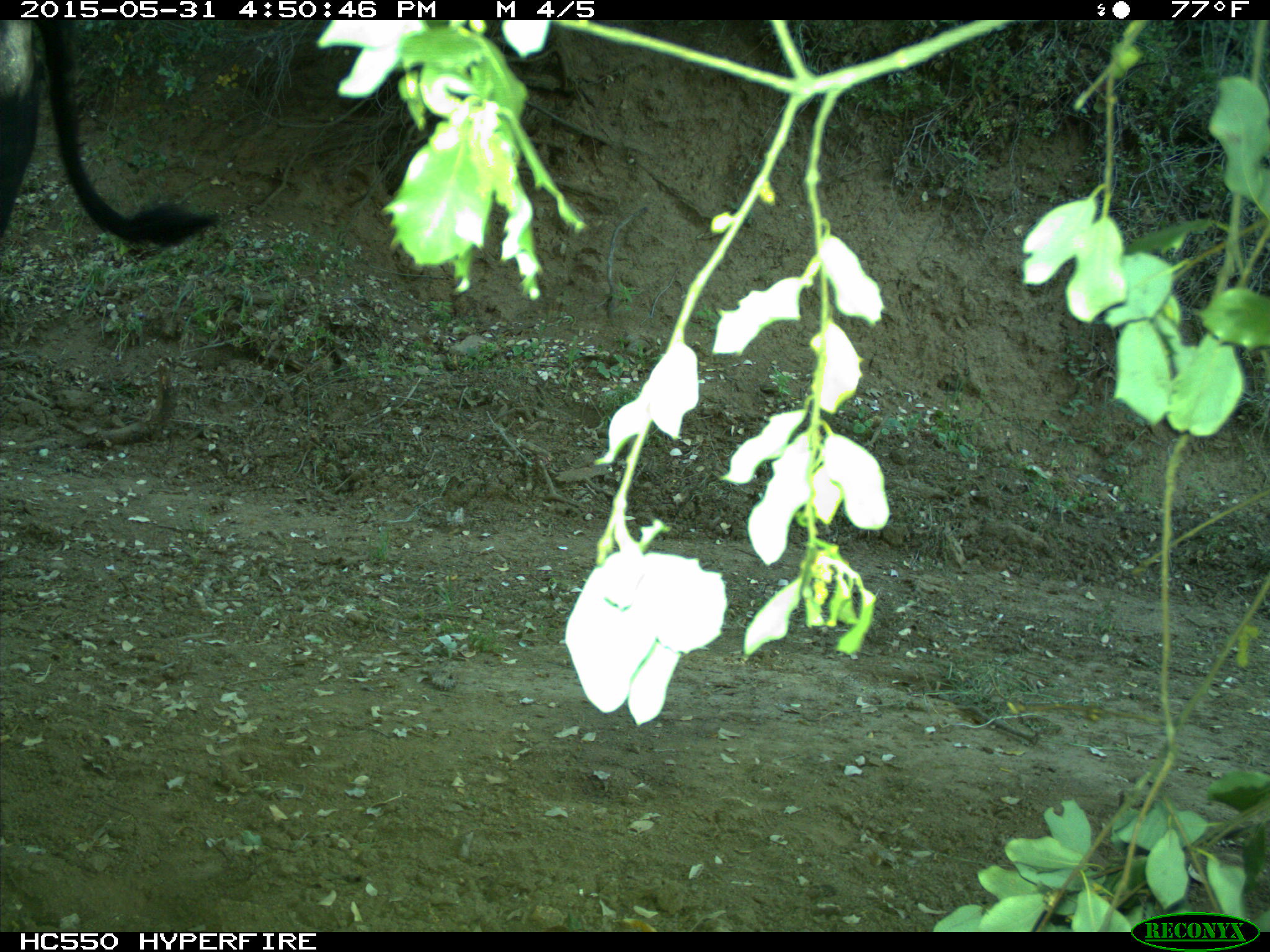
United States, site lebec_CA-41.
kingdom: Animalia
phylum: Chordata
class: Mammalia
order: Artiodactyla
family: Bovidae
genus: Bos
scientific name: Bos taurus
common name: domestic cow